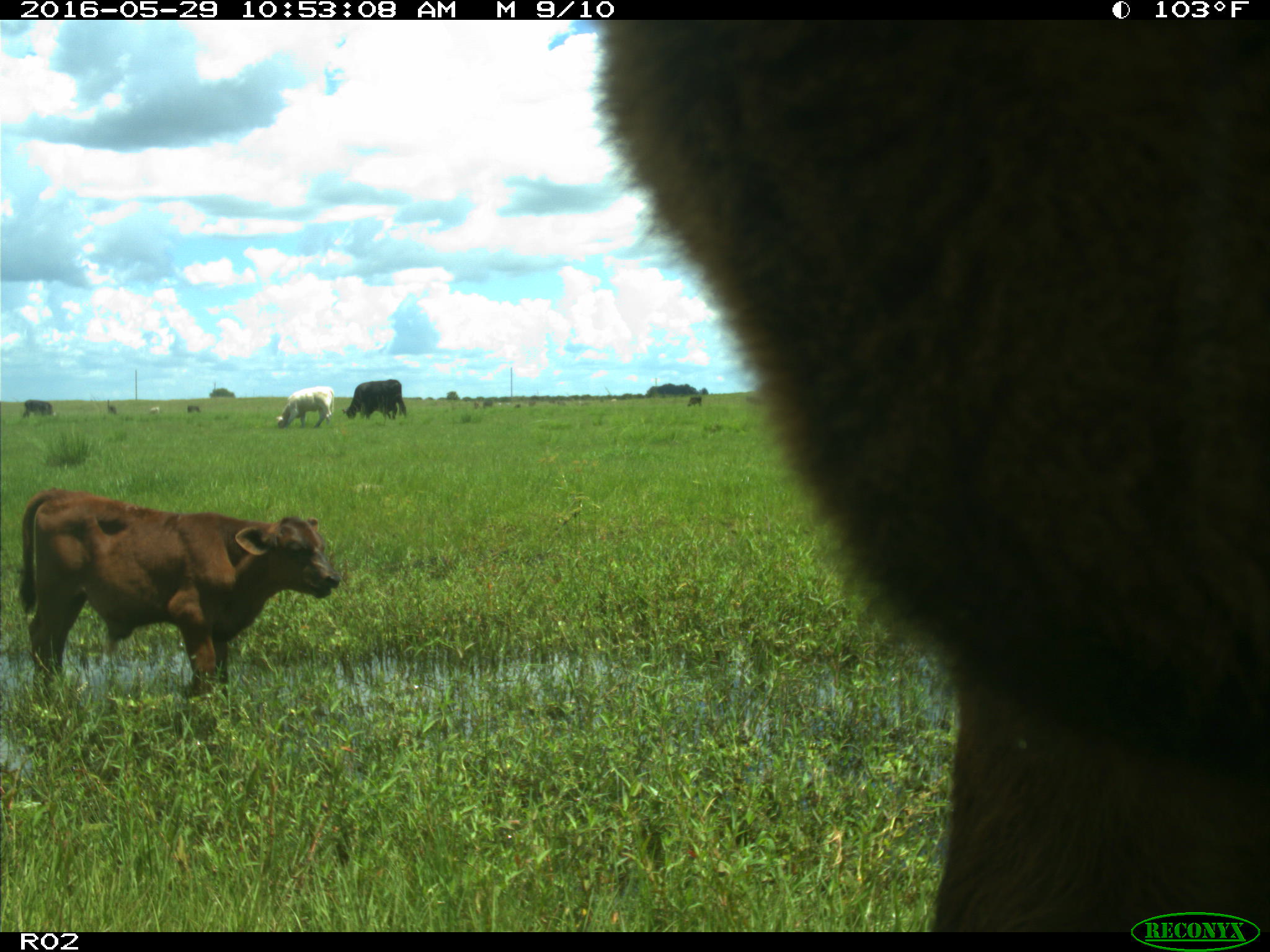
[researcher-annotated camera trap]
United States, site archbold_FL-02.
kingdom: Animalia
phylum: Chordata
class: Mammalia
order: Artiodactyla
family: Bovidae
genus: Bos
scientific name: Bos taurus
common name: domestic cow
Bos taurus (domestic cow).